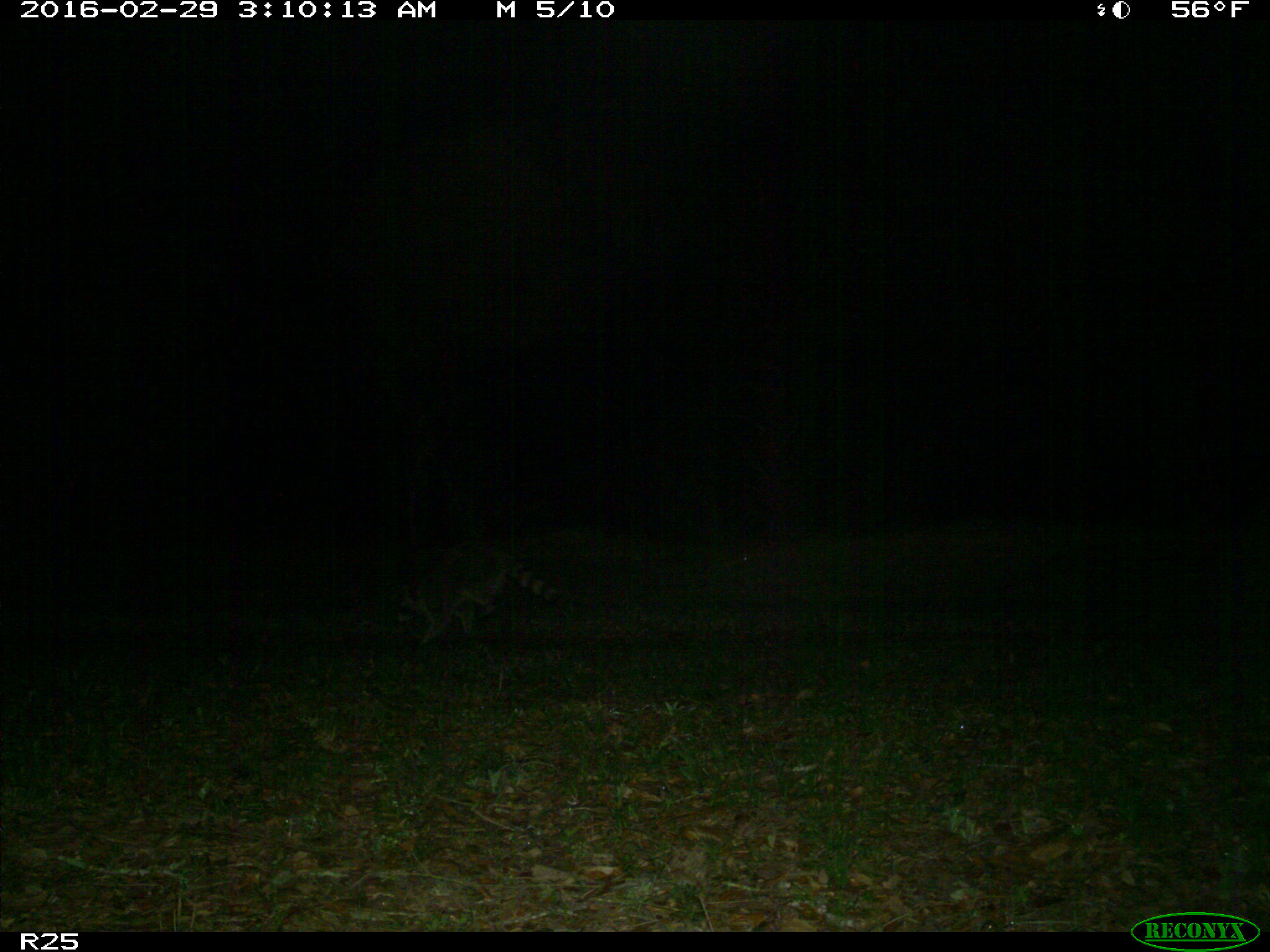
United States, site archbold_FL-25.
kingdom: Animalia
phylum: Chordata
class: Mammalia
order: Carnivora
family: Procyonidae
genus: Procyon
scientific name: Procyon lotor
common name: common raccoon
Procyon lotor (common raccoon).